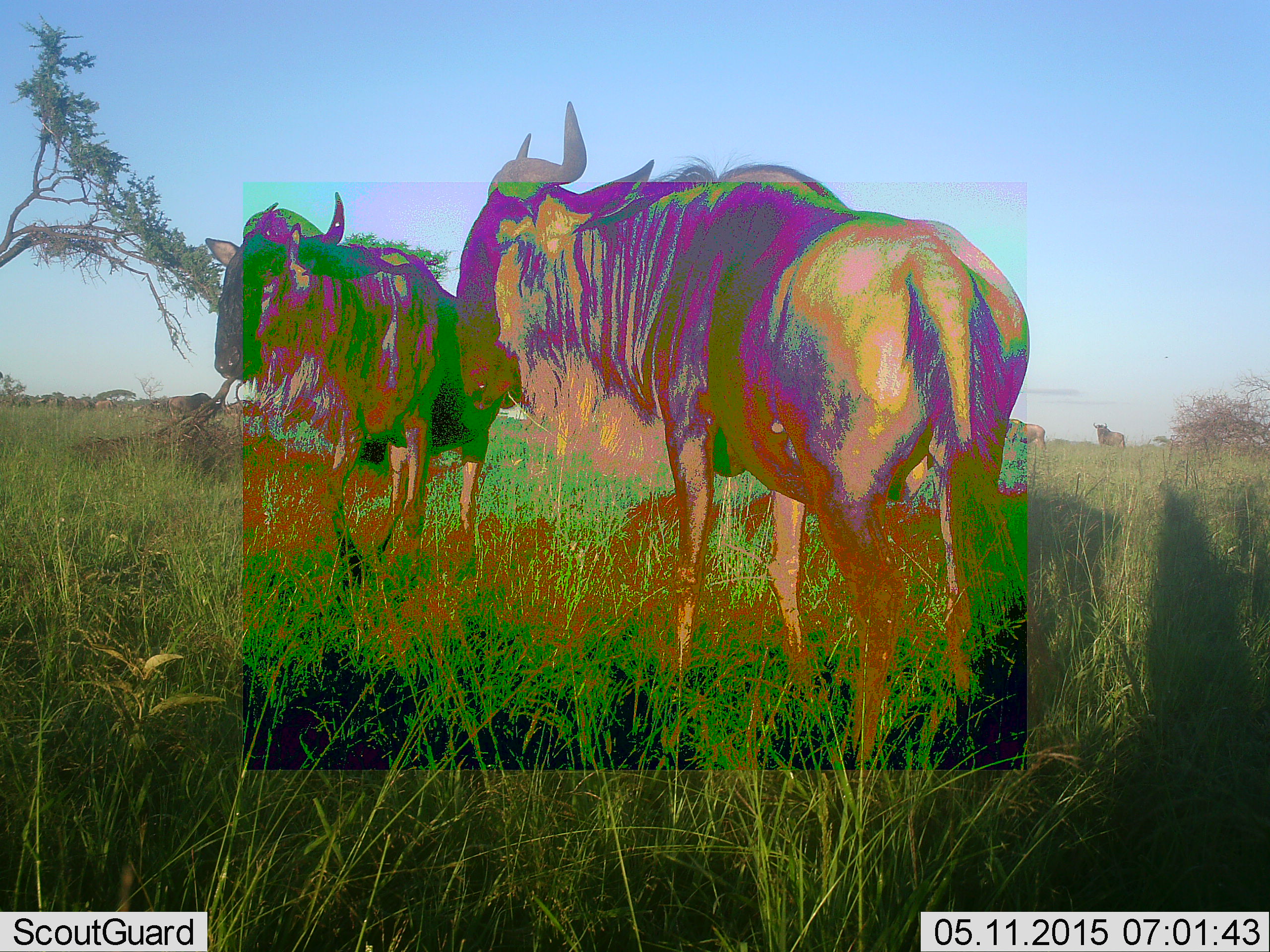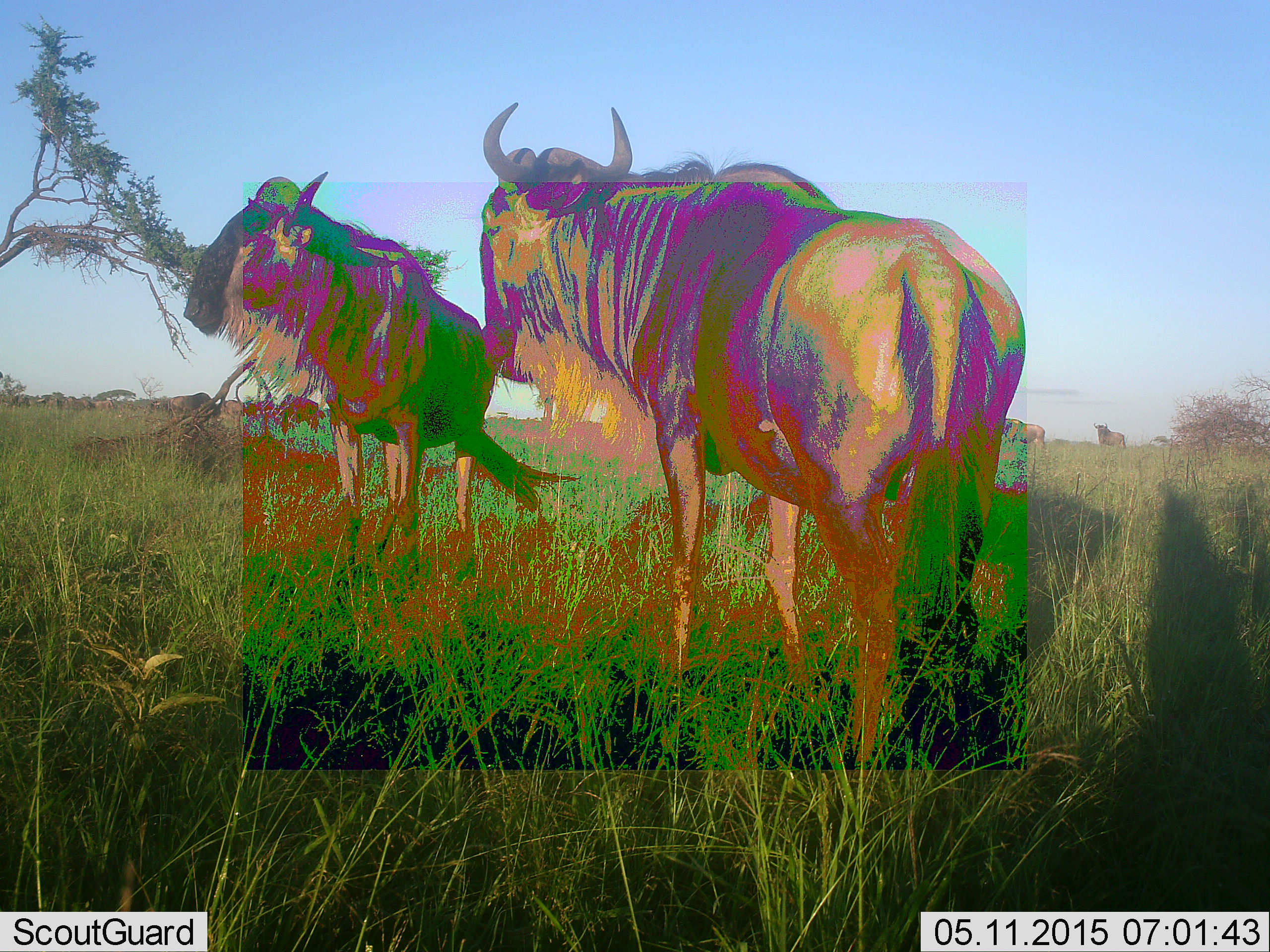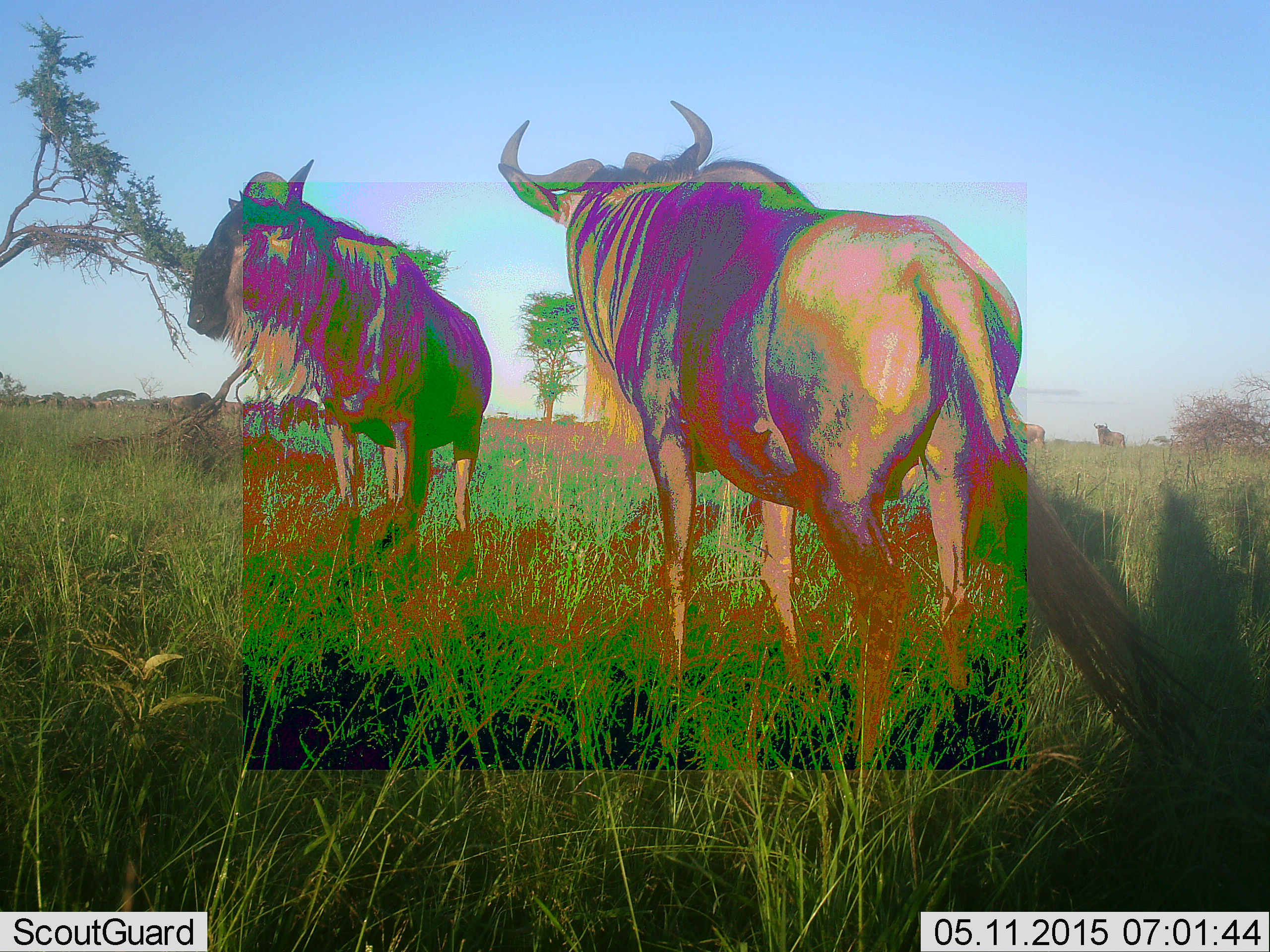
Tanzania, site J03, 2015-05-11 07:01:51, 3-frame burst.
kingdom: Animalia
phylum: Chordata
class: Mammalia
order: Artiodactyla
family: Bovidae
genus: Connochaetes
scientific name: Connochaetes taurinus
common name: blue wildebeest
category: wildebeest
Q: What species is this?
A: Wildebeest (blue wildebeest) (Connochaetes taurinus).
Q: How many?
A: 2.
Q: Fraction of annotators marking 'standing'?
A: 90%.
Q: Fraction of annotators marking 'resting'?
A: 0%.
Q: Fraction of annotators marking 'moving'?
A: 20%.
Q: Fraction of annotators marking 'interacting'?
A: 0%.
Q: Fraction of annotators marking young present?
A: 0%.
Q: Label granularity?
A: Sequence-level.